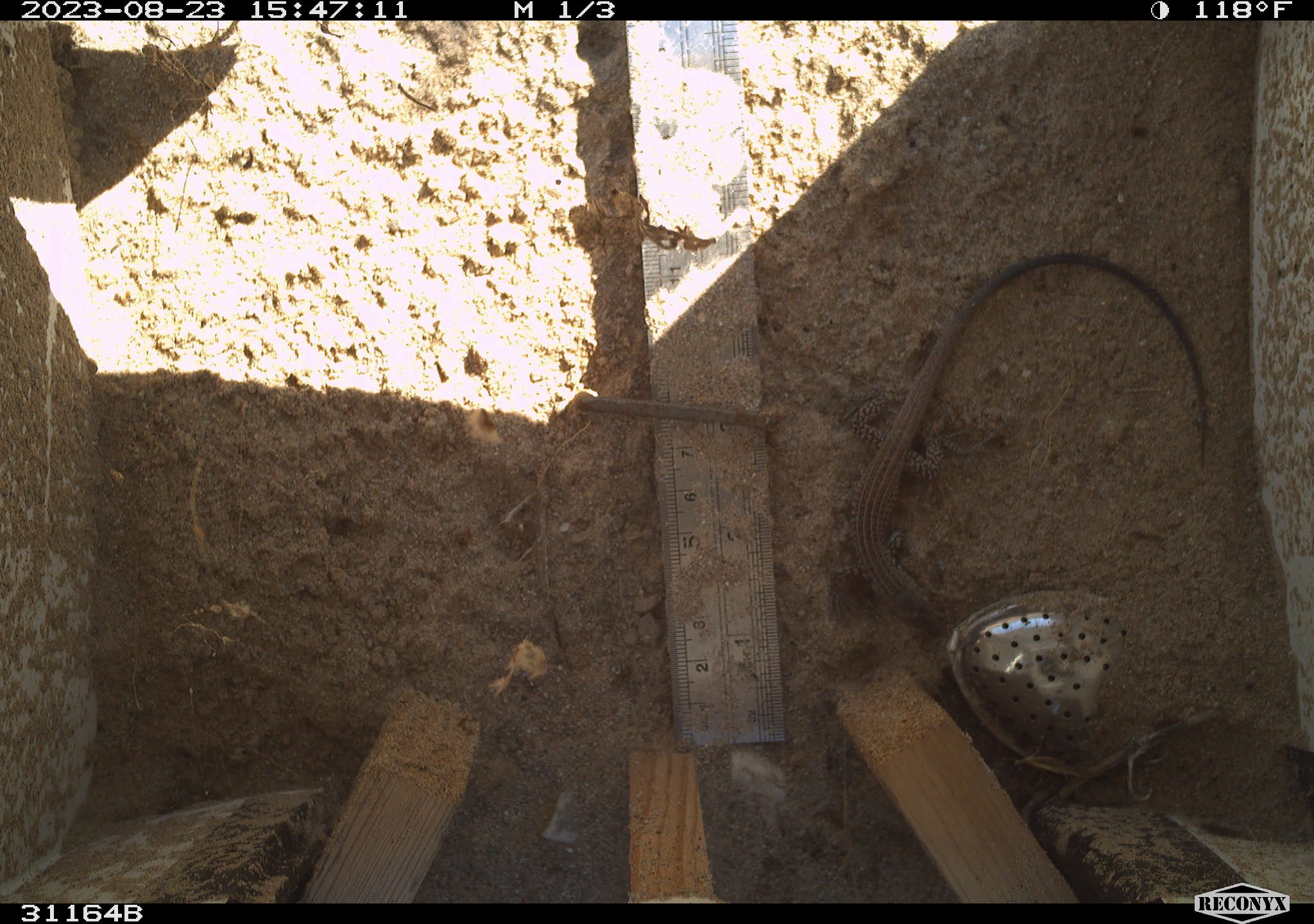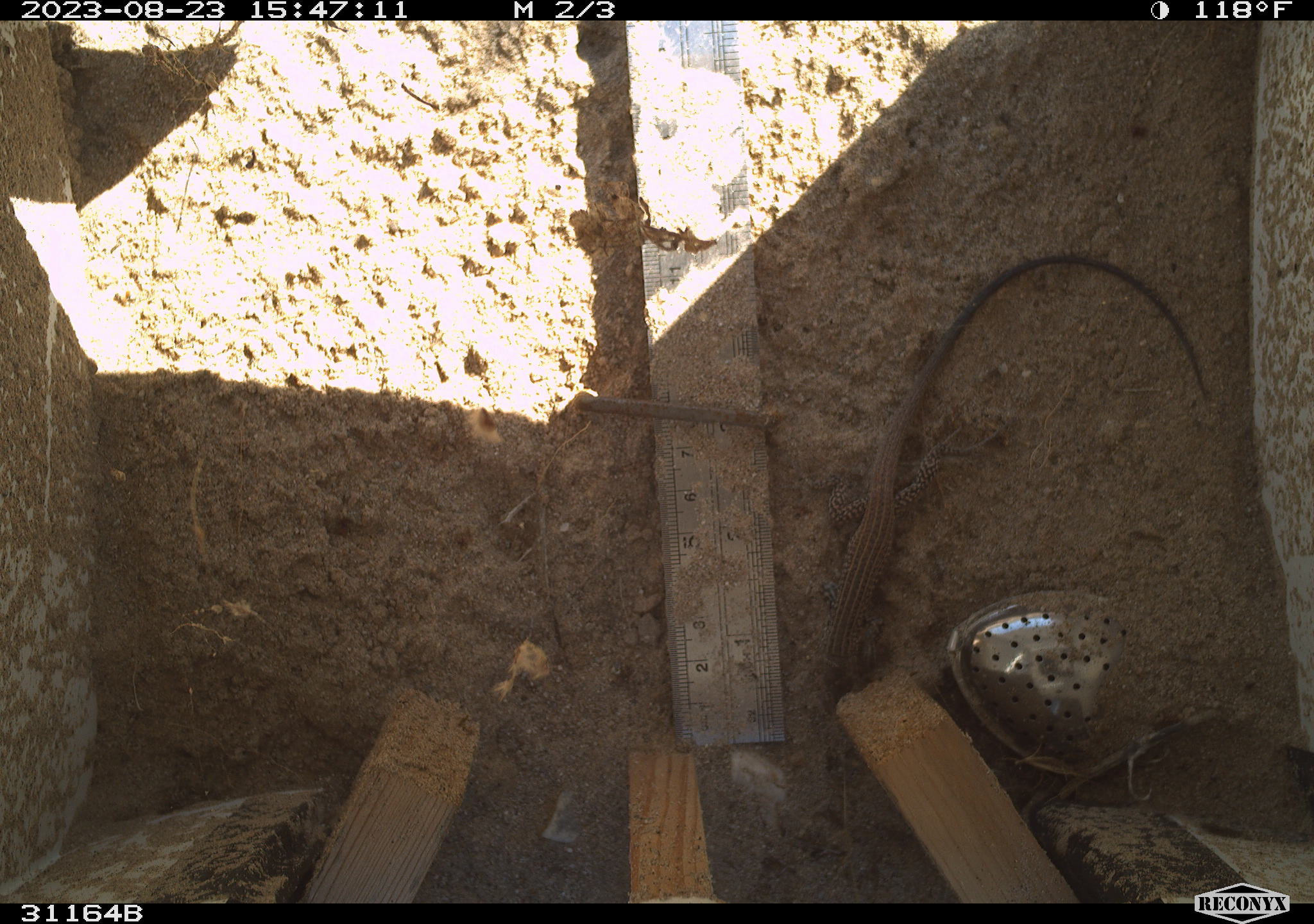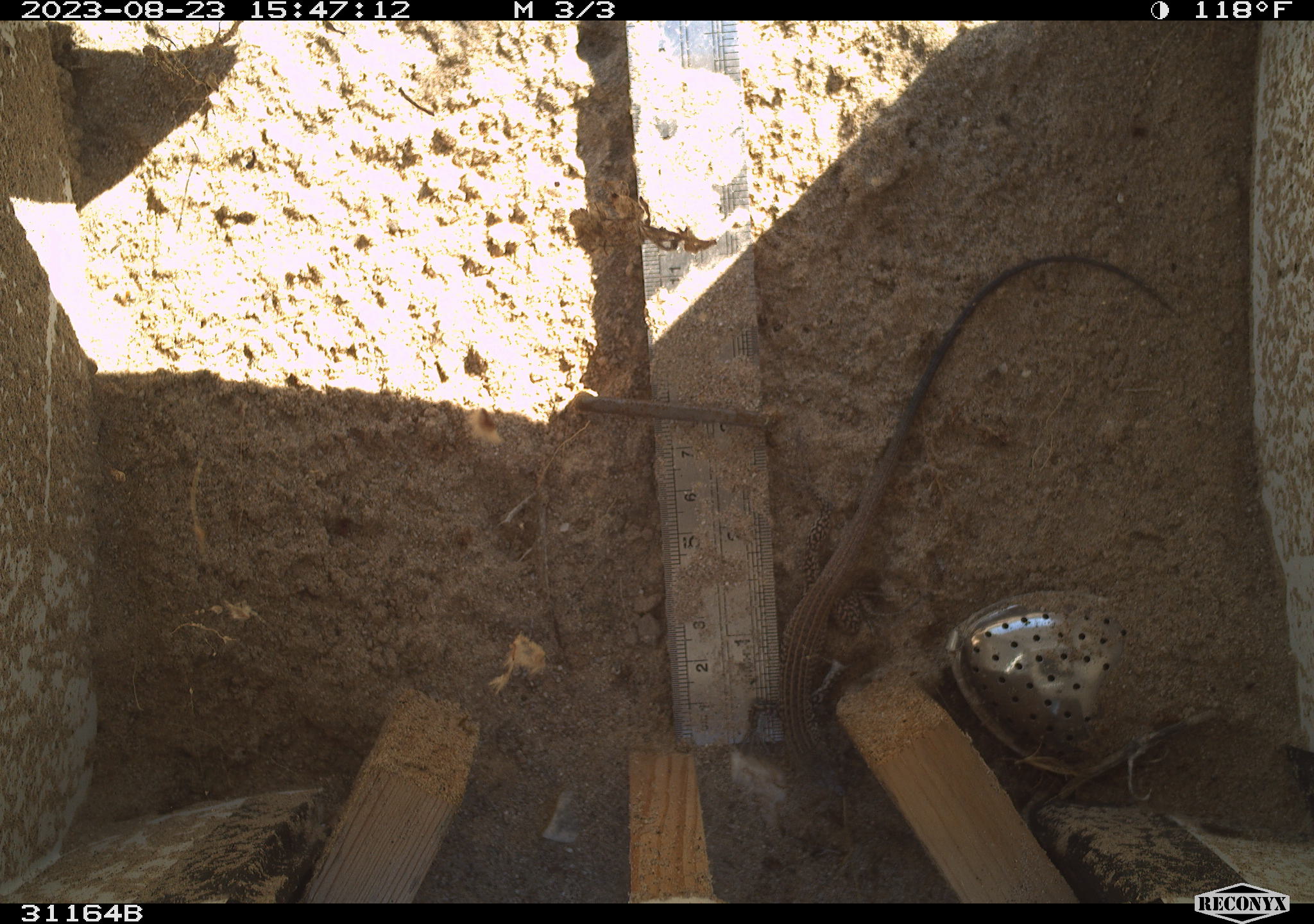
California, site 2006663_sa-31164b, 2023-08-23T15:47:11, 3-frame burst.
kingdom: Animalia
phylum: Chordata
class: Reptilia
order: Squamata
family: Teiidae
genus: Aspidoscelis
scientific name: Aspidoscelis tigris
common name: western whiptail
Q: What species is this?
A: Western whiptail (Aspidoscelis tigris).